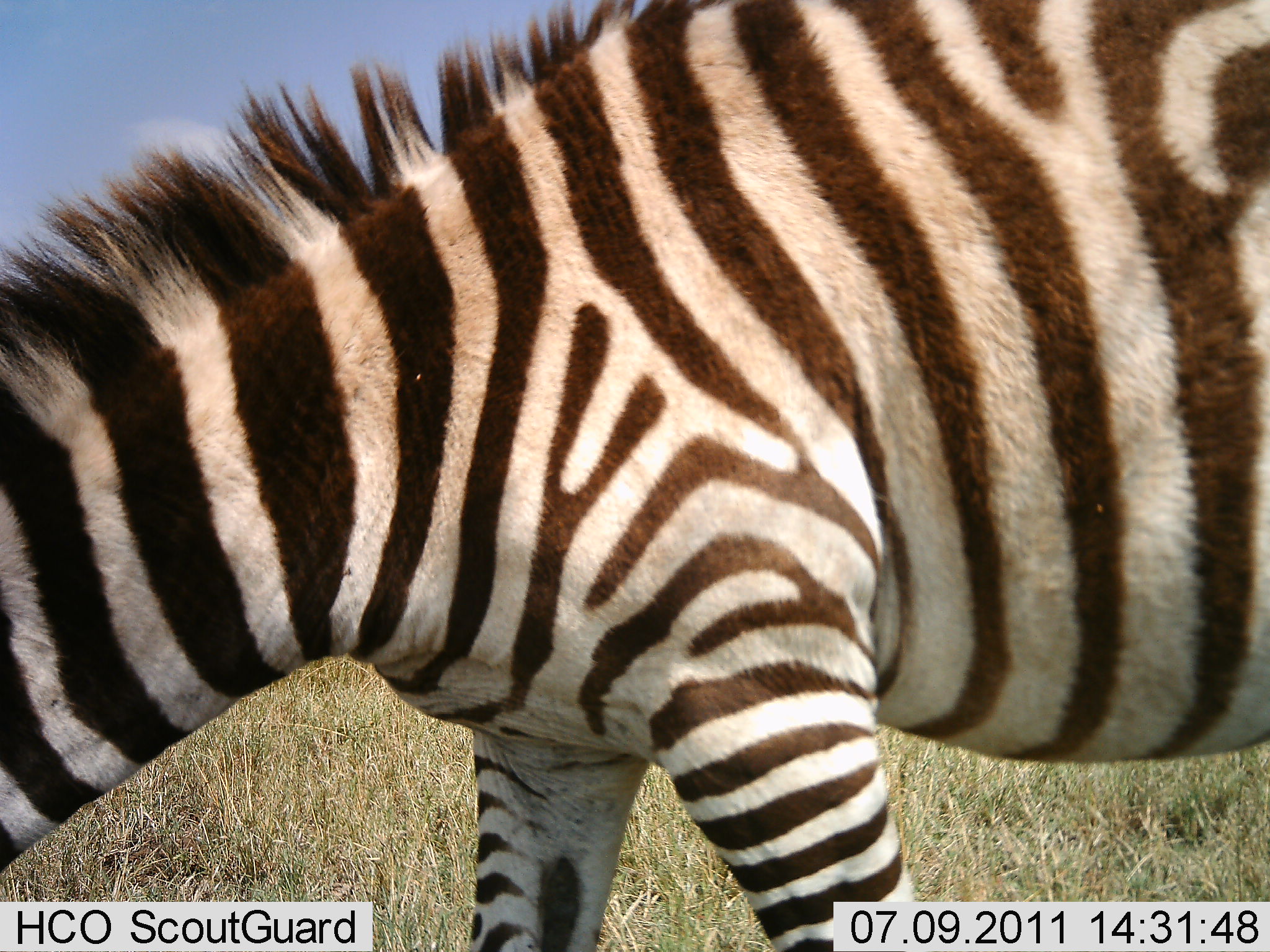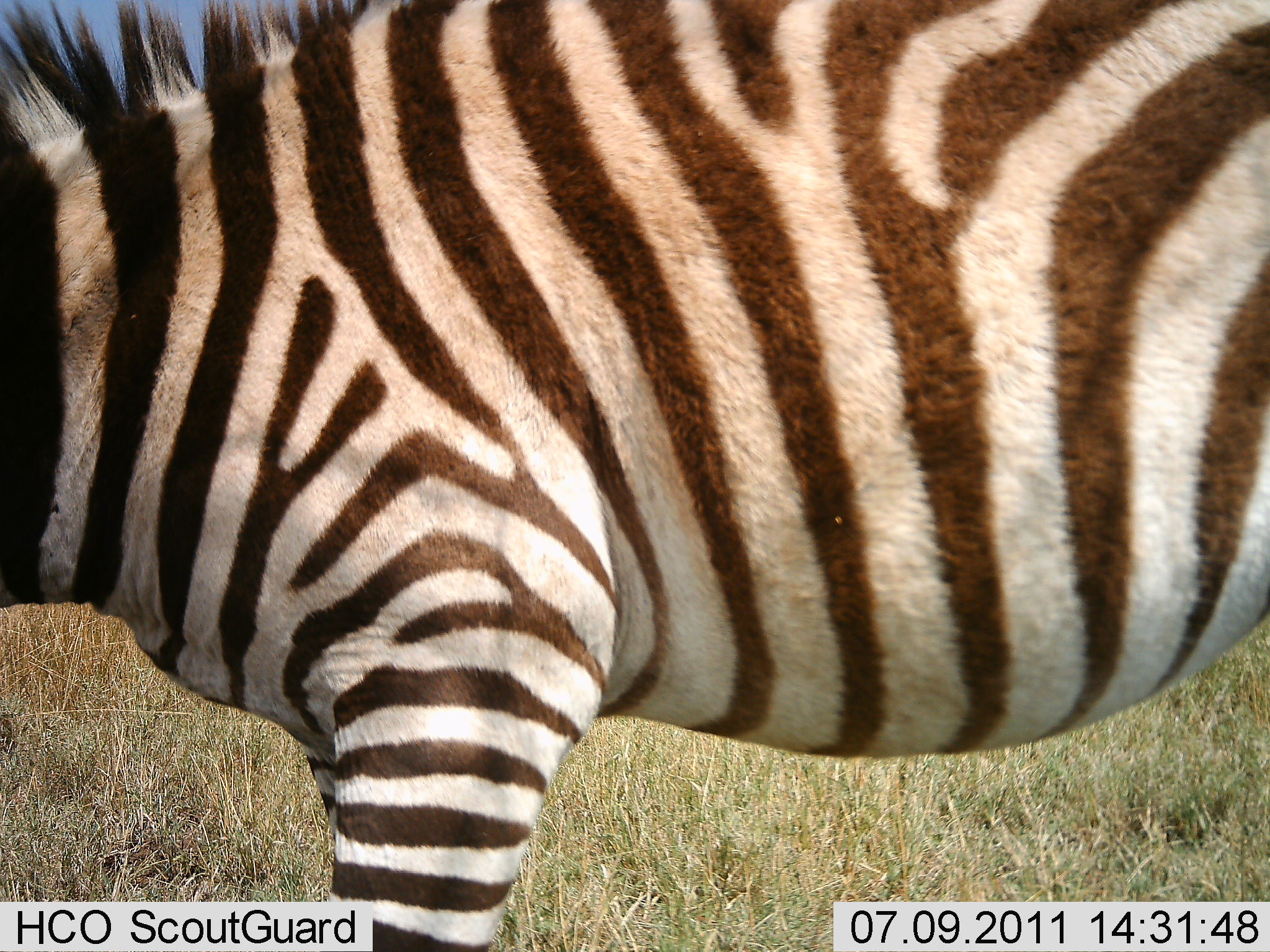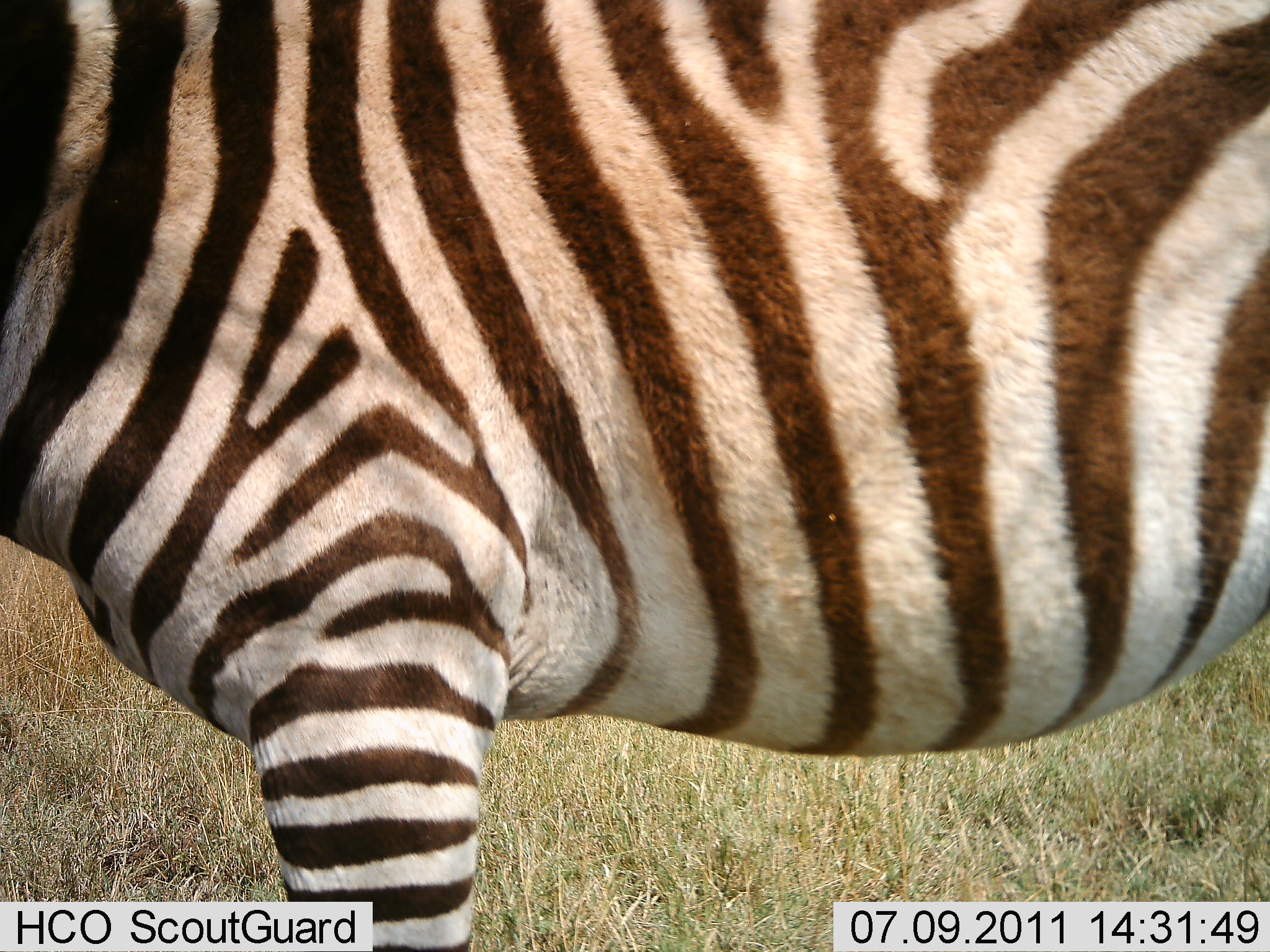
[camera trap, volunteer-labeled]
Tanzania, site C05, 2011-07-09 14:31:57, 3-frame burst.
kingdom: Animalia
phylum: Chordata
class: Mammalia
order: Perissodactyla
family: Equidae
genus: Equus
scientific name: Equus quagga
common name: plains zebra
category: zebra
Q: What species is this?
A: Zebra (plains zebra) (Equus quagga).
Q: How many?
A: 1.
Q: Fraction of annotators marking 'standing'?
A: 64%.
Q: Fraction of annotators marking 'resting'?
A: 0%.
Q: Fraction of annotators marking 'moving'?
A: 9%.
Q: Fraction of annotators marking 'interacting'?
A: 0%.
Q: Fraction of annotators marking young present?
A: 0%.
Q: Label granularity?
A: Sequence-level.